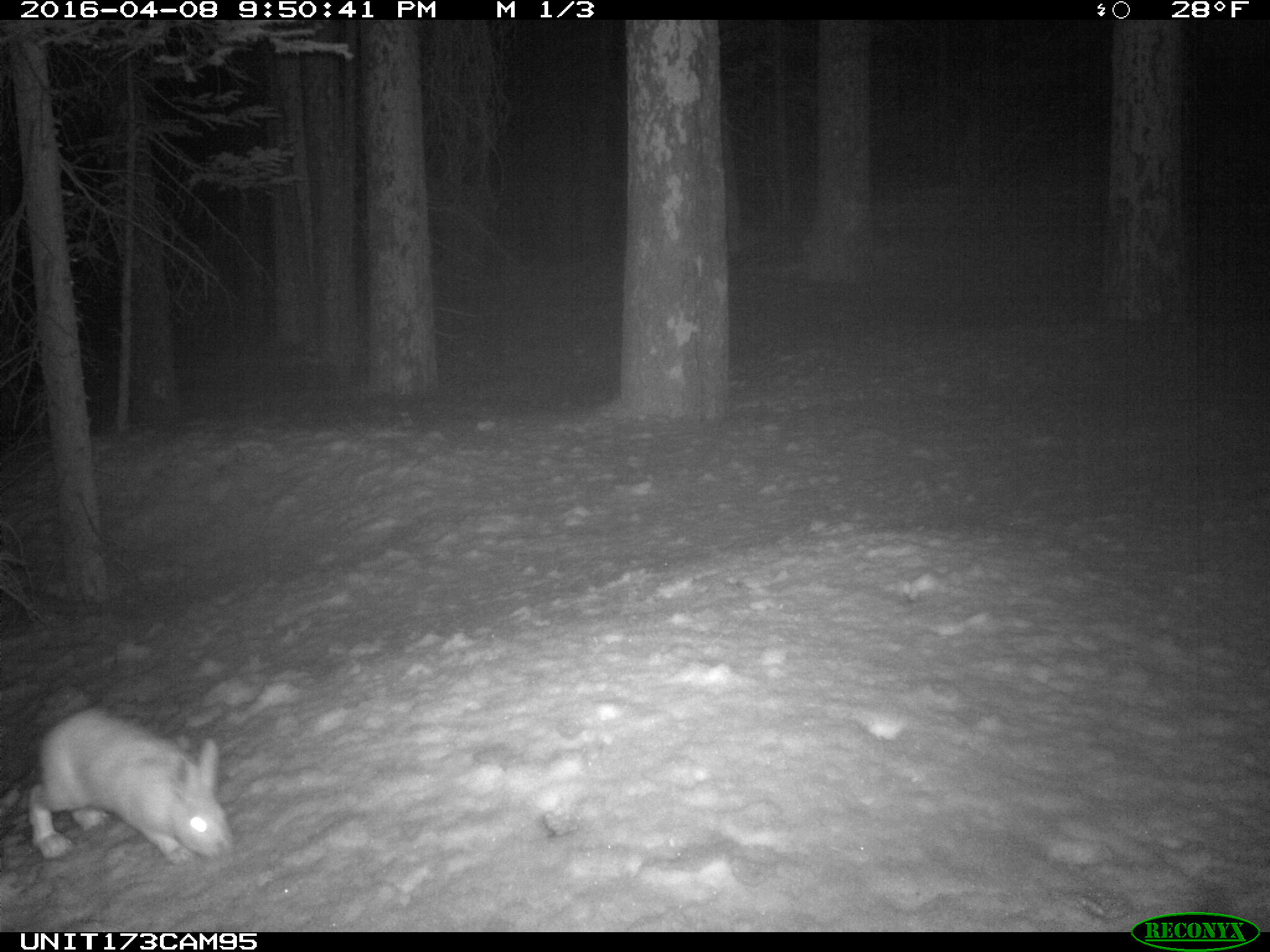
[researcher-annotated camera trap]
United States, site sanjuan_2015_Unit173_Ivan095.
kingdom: Animalia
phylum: Chordata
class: Mammalia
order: Lagomorpha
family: Leporidae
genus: Lepus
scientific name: Lepus americanus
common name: snowshoe hare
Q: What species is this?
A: Lepus americanus (snowshoe hare).